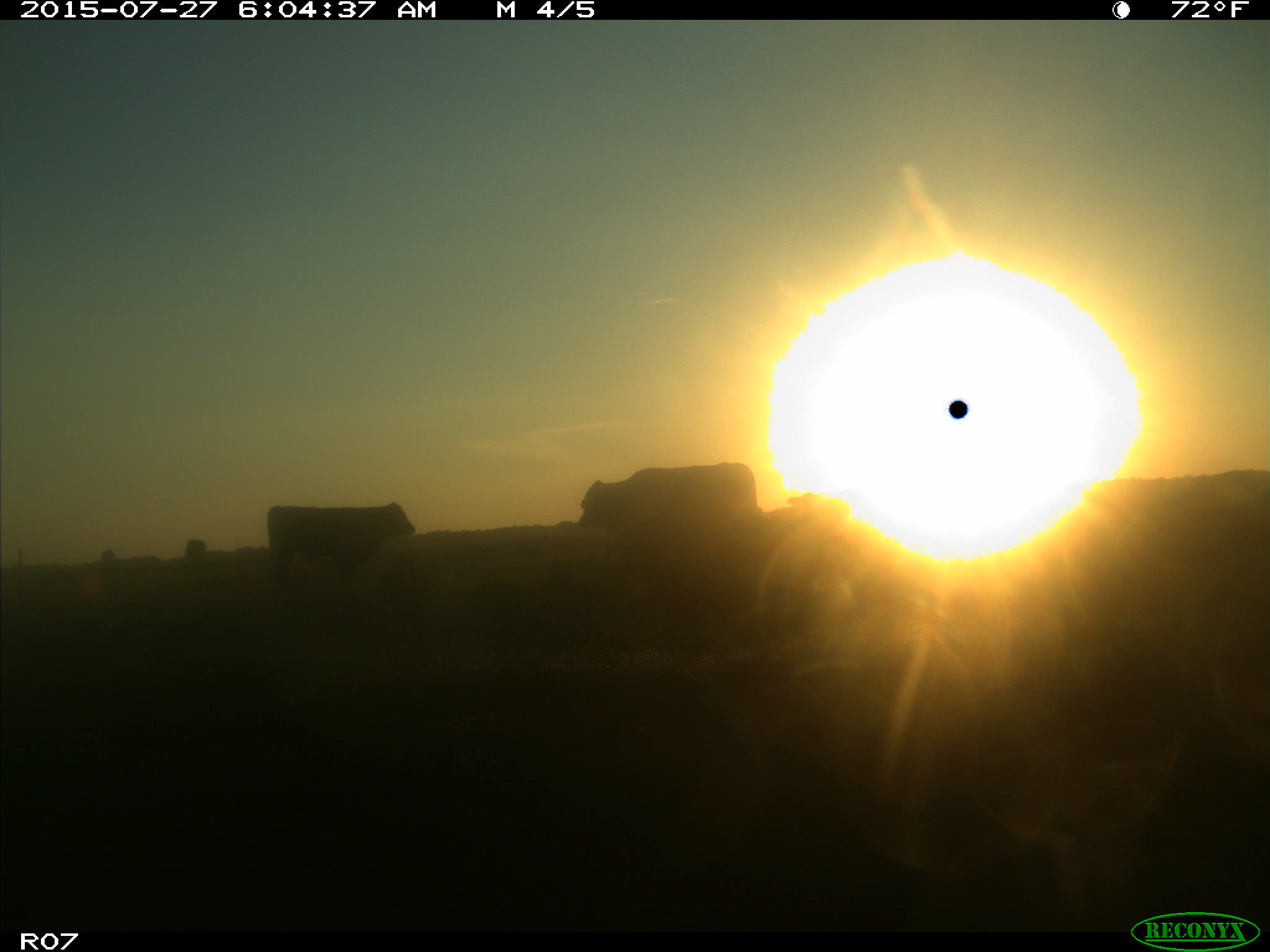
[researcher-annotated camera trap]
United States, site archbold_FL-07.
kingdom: Animalia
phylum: Chordata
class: Mammalia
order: Artiodactyla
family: Bovidae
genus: Bos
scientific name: Bos taurus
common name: domestic cow